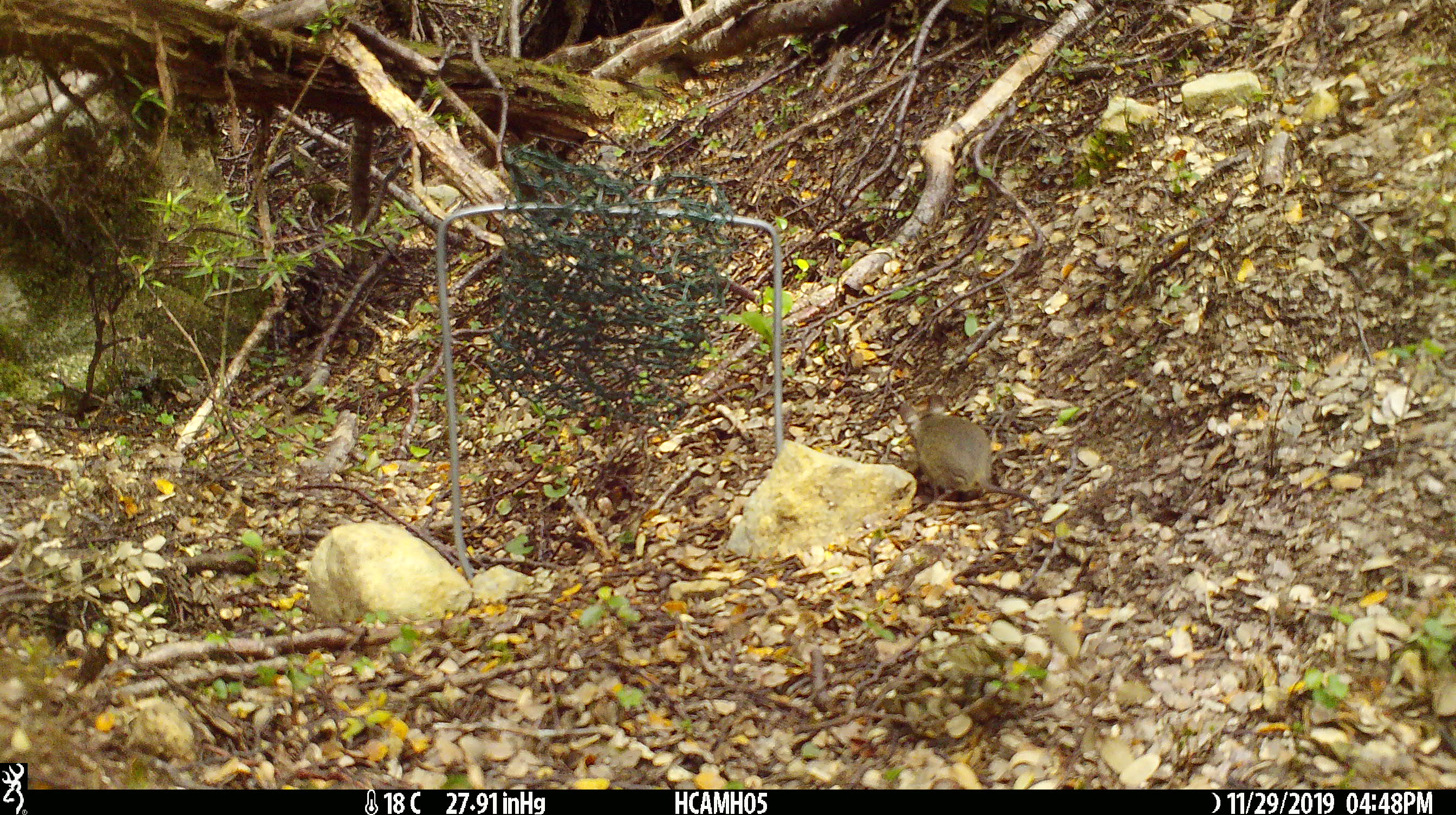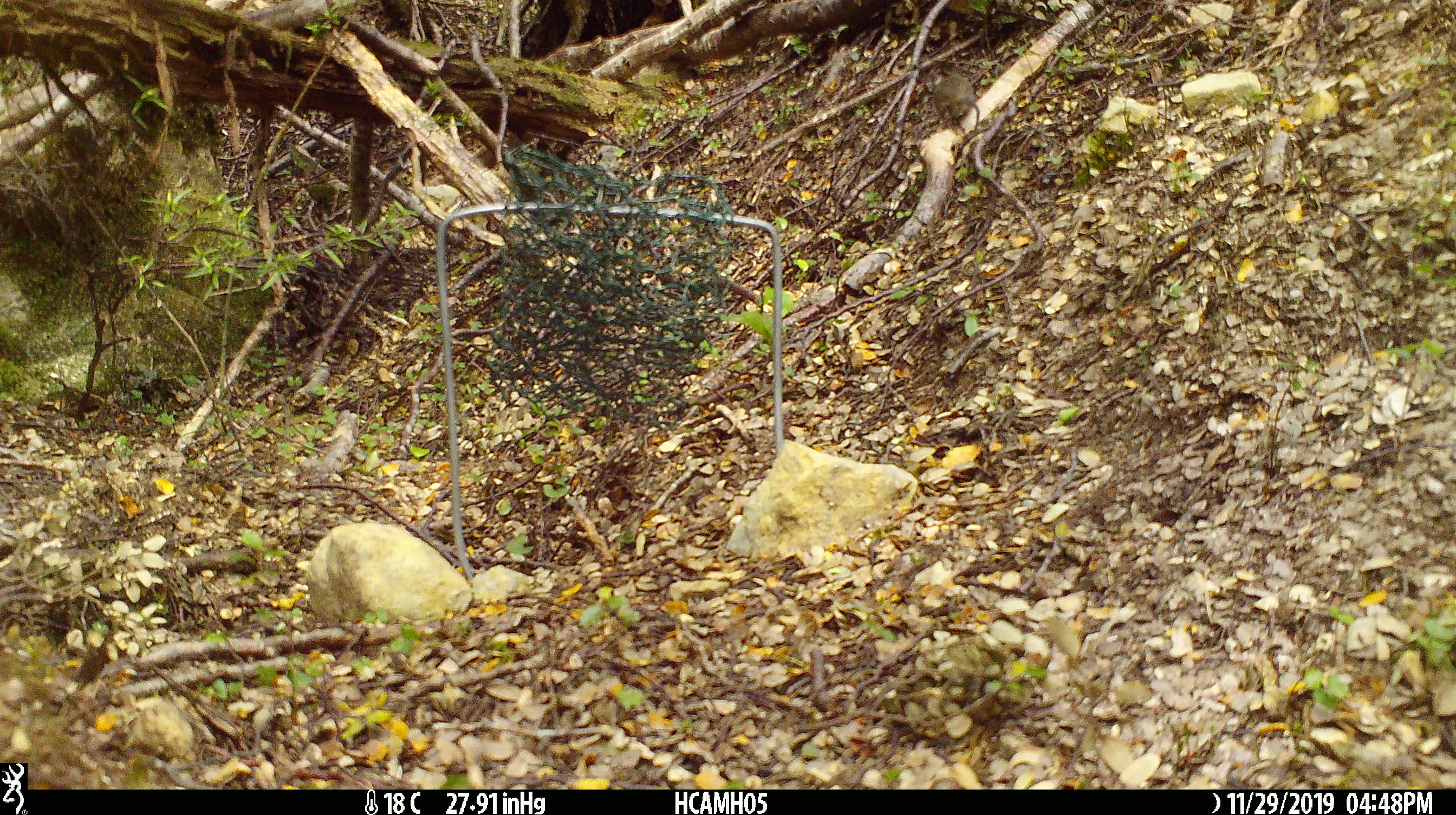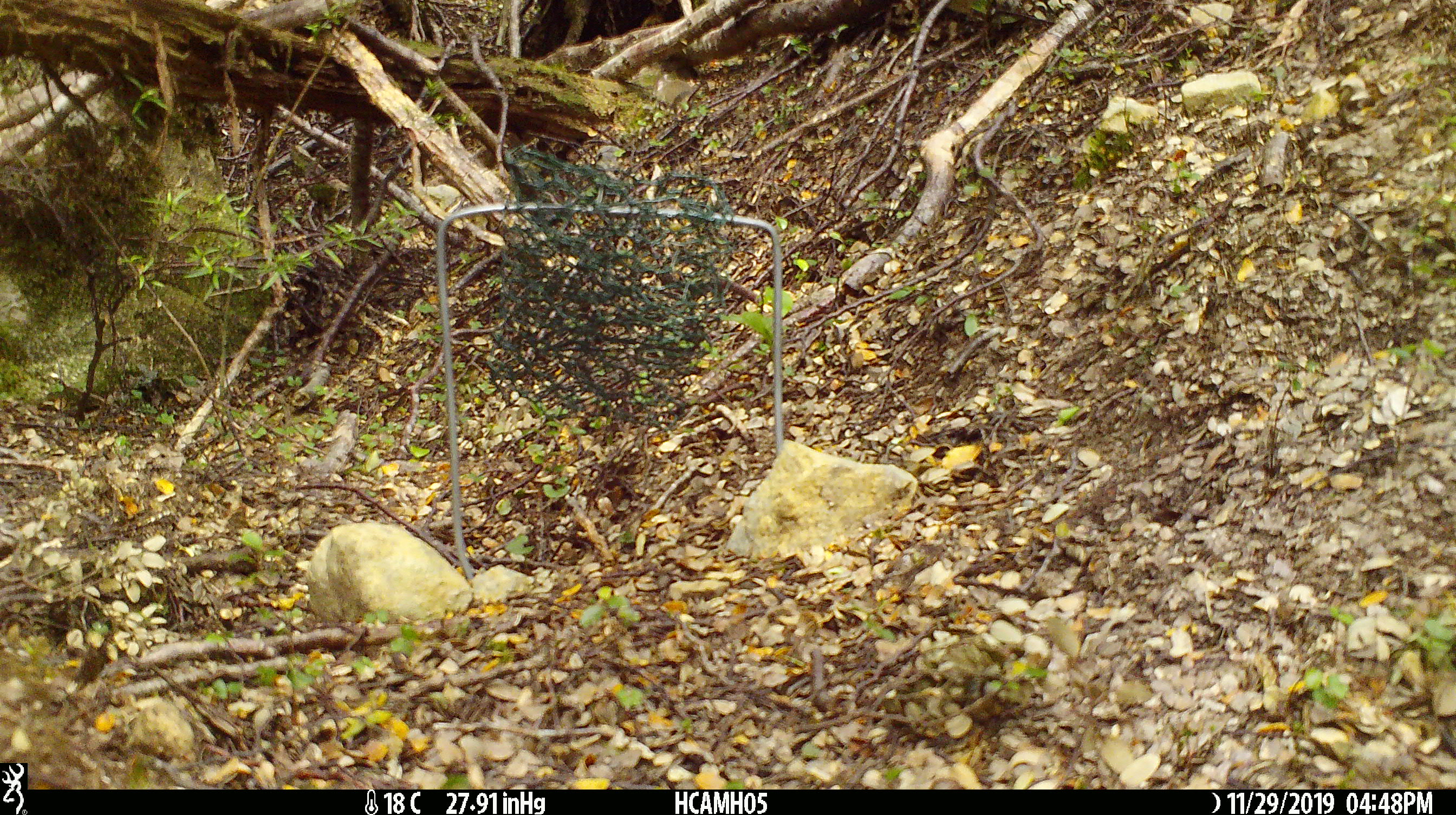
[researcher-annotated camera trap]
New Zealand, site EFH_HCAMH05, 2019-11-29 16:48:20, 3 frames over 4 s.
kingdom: Animalia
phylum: Chordata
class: Mammalia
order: Rodentia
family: Muridae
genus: Mus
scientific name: Mus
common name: mouse